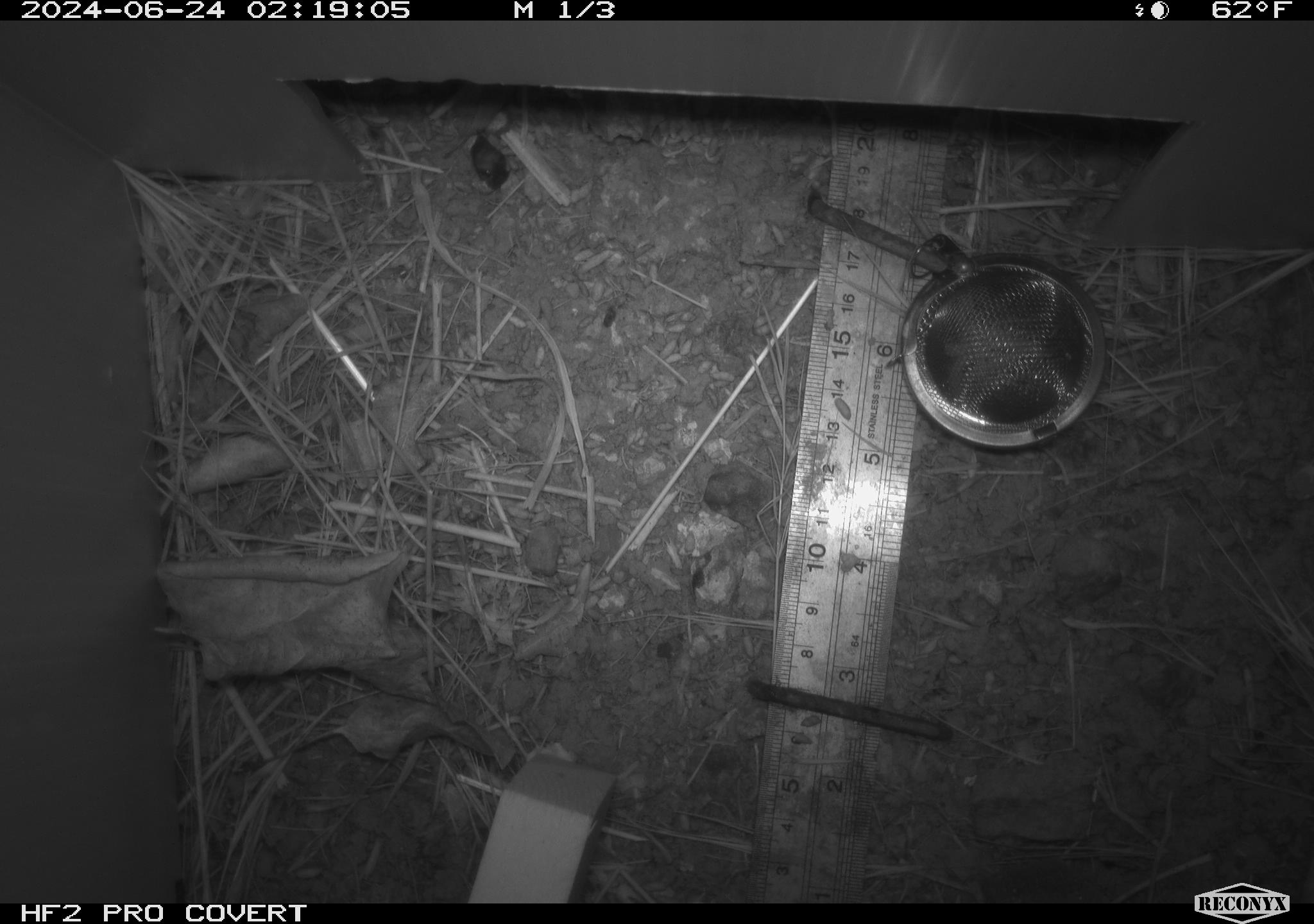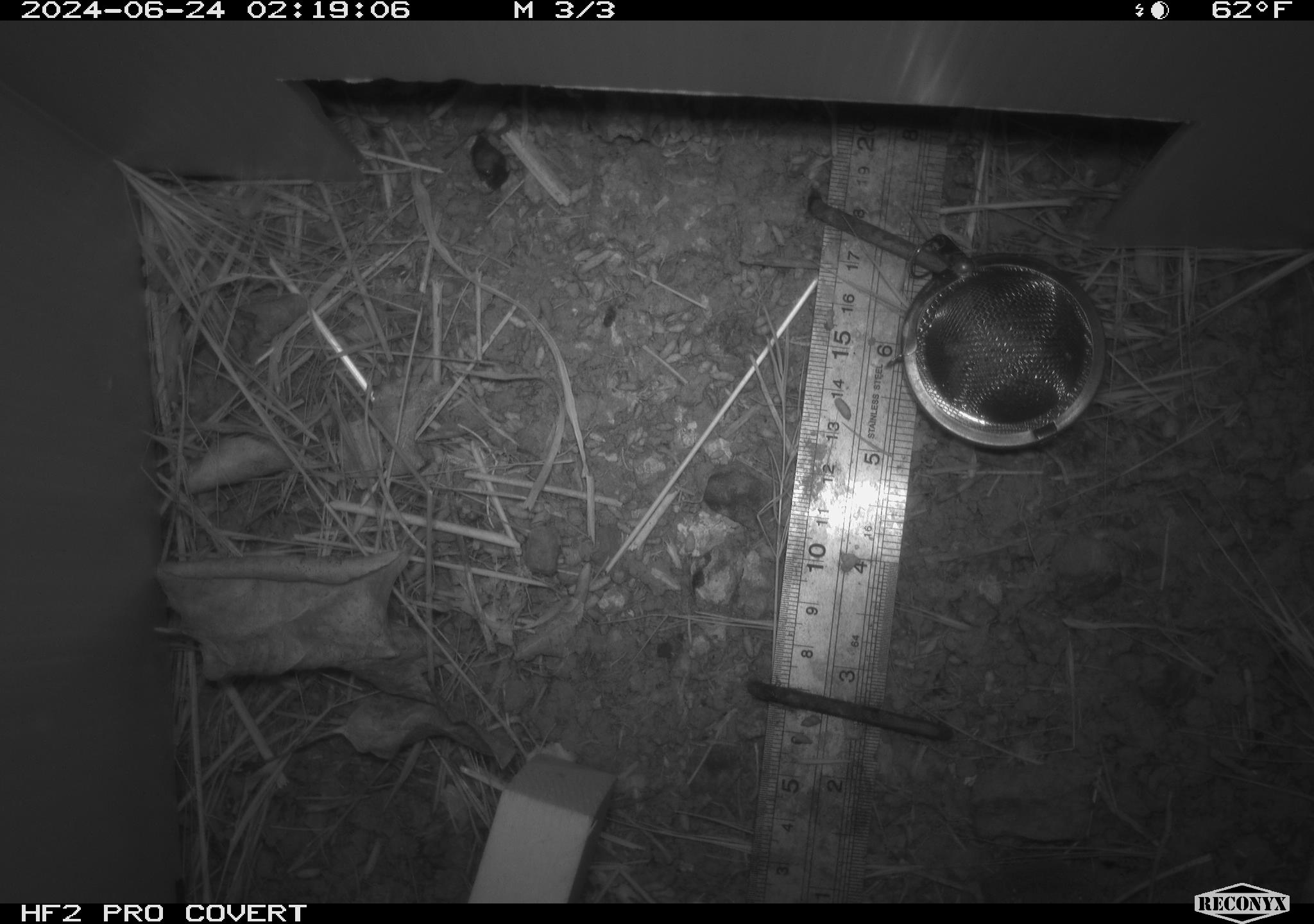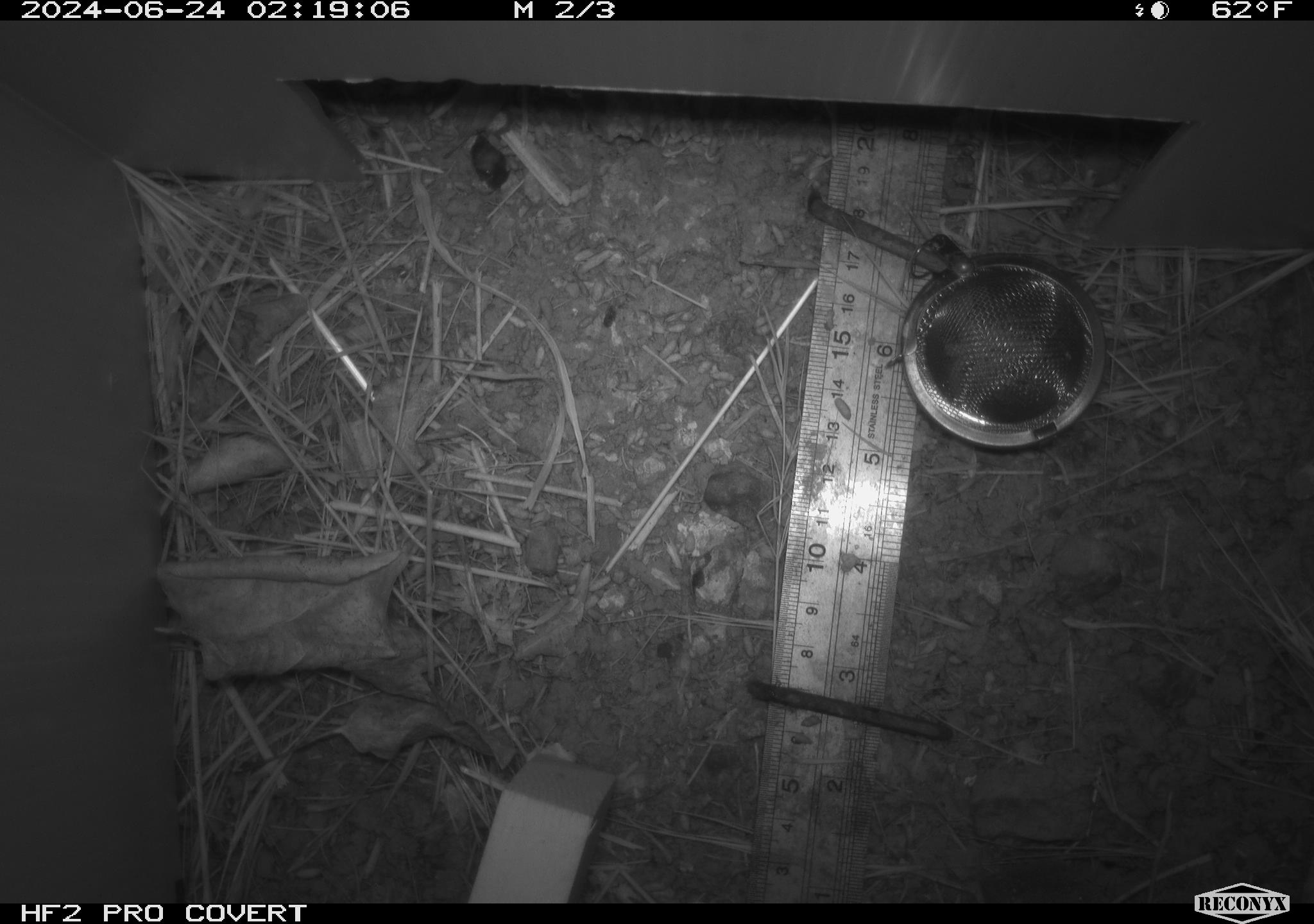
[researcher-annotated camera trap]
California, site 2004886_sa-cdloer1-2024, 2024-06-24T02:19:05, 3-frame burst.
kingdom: Animalia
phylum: Chordata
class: Mammalia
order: Rodentia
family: Cricetidae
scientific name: Arvicolinae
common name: voles, lemmings, and muskrats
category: arvicolinae subfamily